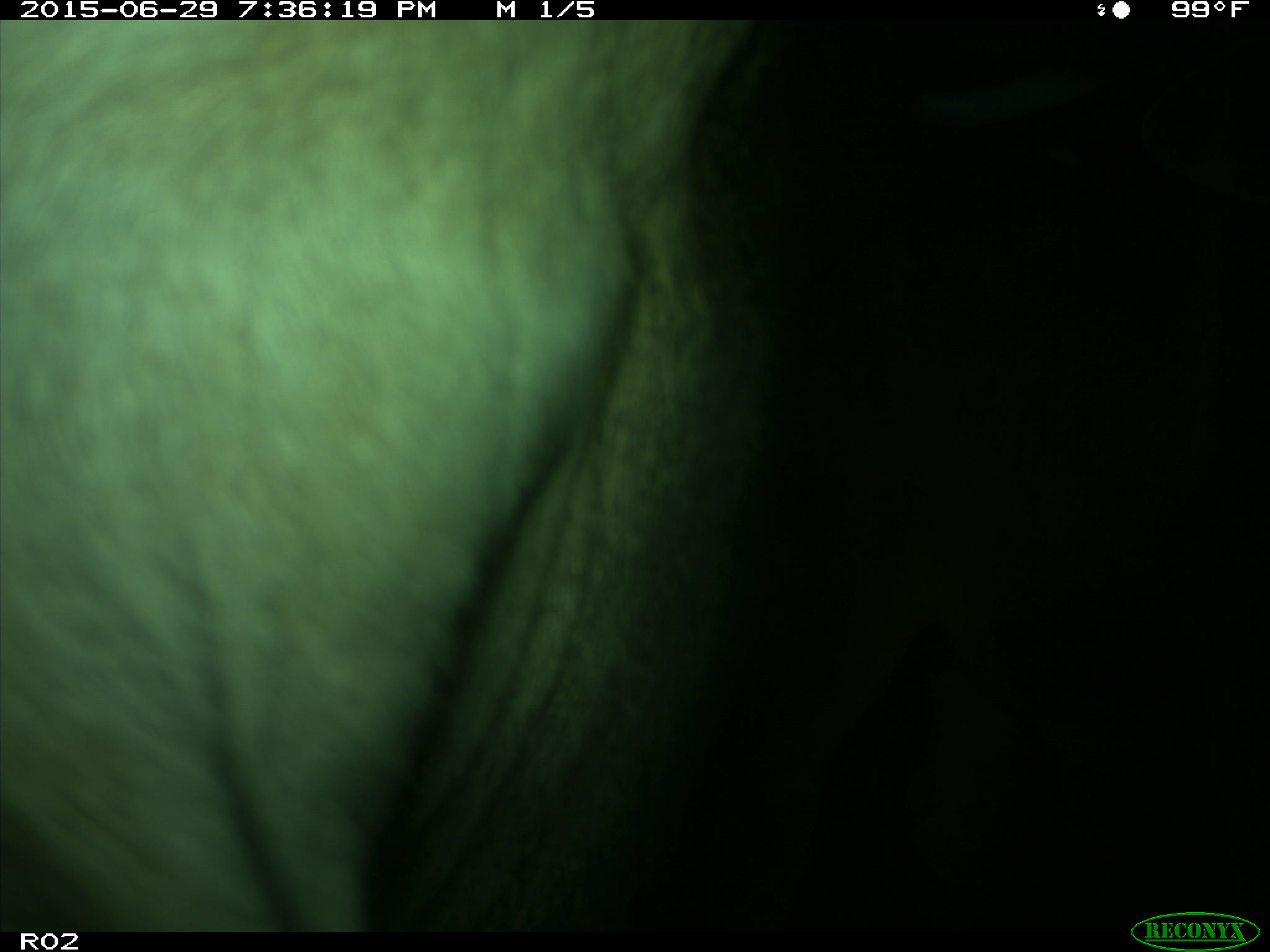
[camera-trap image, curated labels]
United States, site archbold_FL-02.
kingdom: Animalia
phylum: Chordata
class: Mammalia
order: Artiodactyla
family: Bovidae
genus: Bos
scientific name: Bos taurus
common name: domestic cow